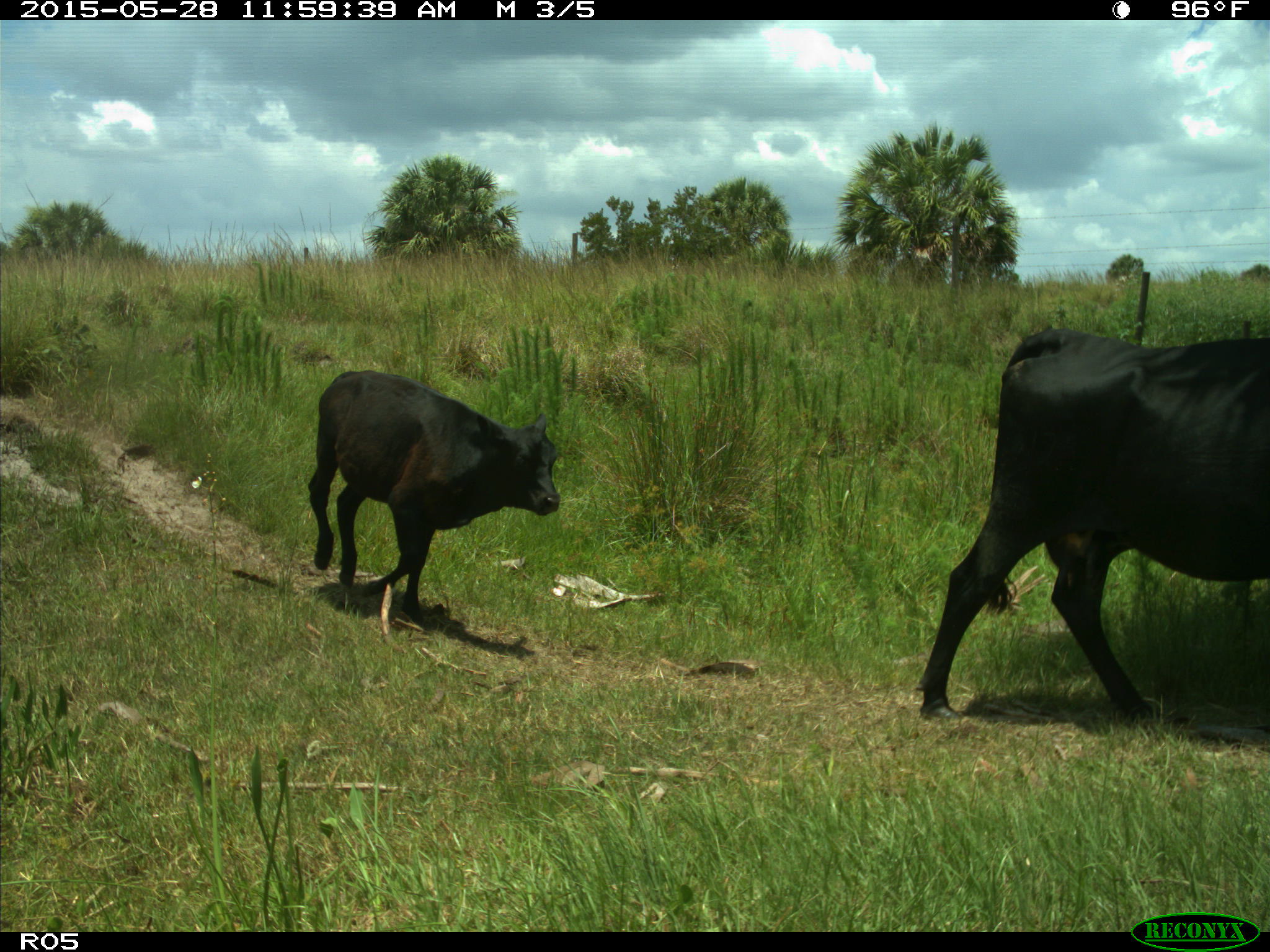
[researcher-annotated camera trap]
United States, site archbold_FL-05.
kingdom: Animalia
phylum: Chordata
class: Mammalia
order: Artiodactyla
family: Bovidae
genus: Bos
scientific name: Bos taurus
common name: domestic cow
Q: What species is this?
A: Bos taurus (domestic cow).